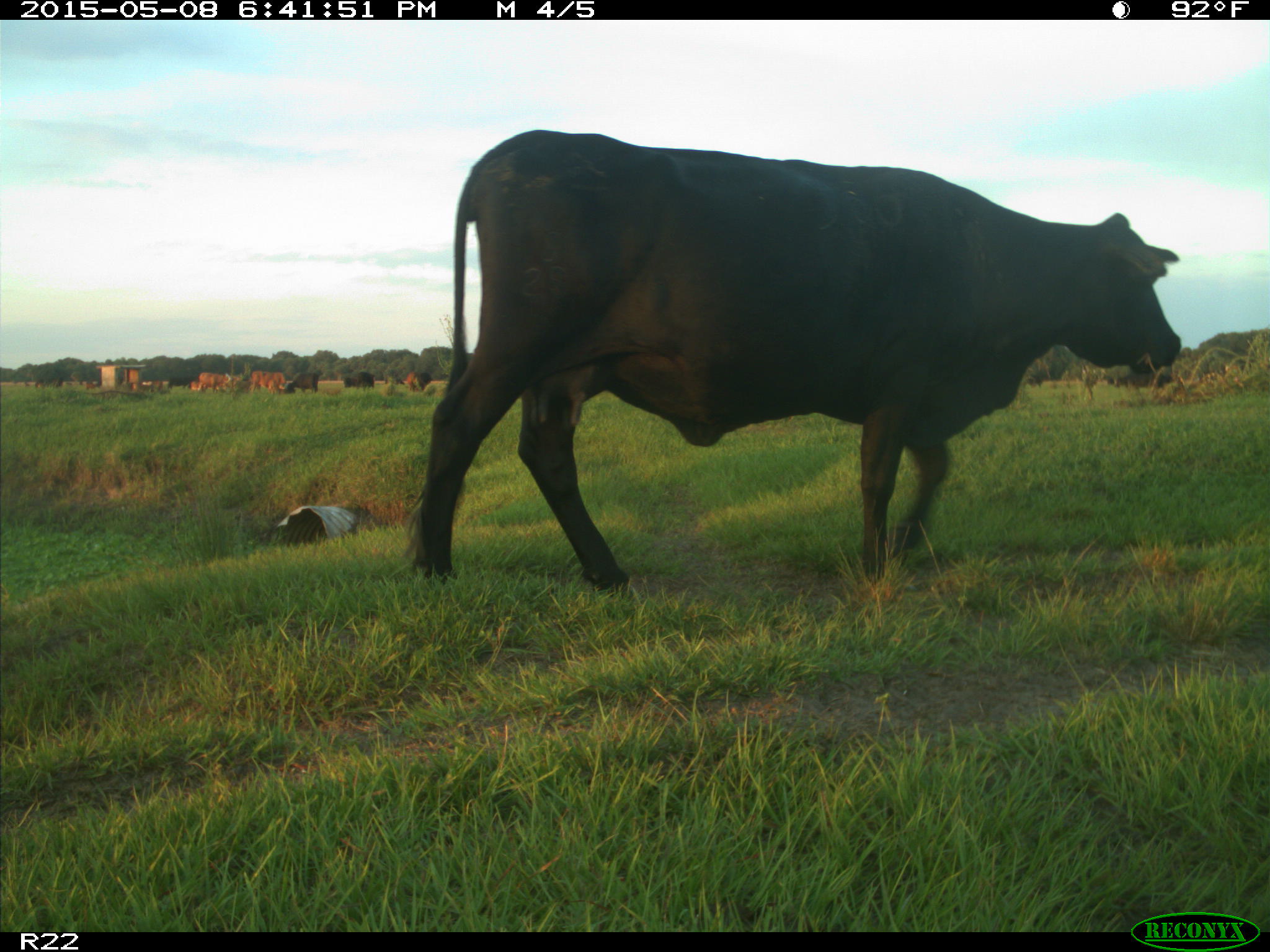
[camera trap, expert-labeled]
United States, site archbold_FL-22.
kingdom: Animalia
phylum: Chordata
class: Mammalia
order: Artiodactyla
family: Bovidae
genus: Bos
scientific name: Bos taurus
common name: domestic cow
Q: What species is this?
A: Bos taurus (domestic cow).